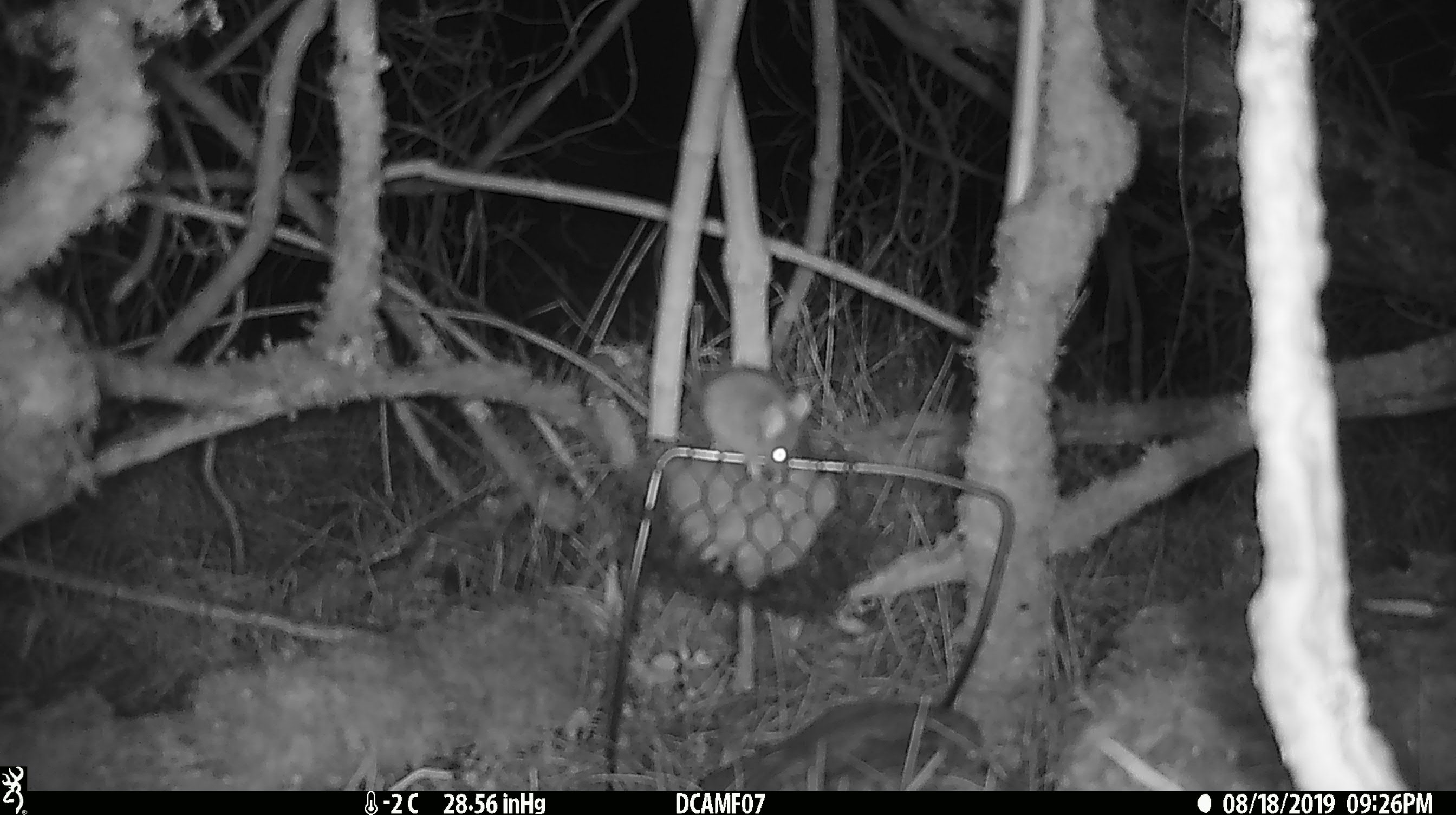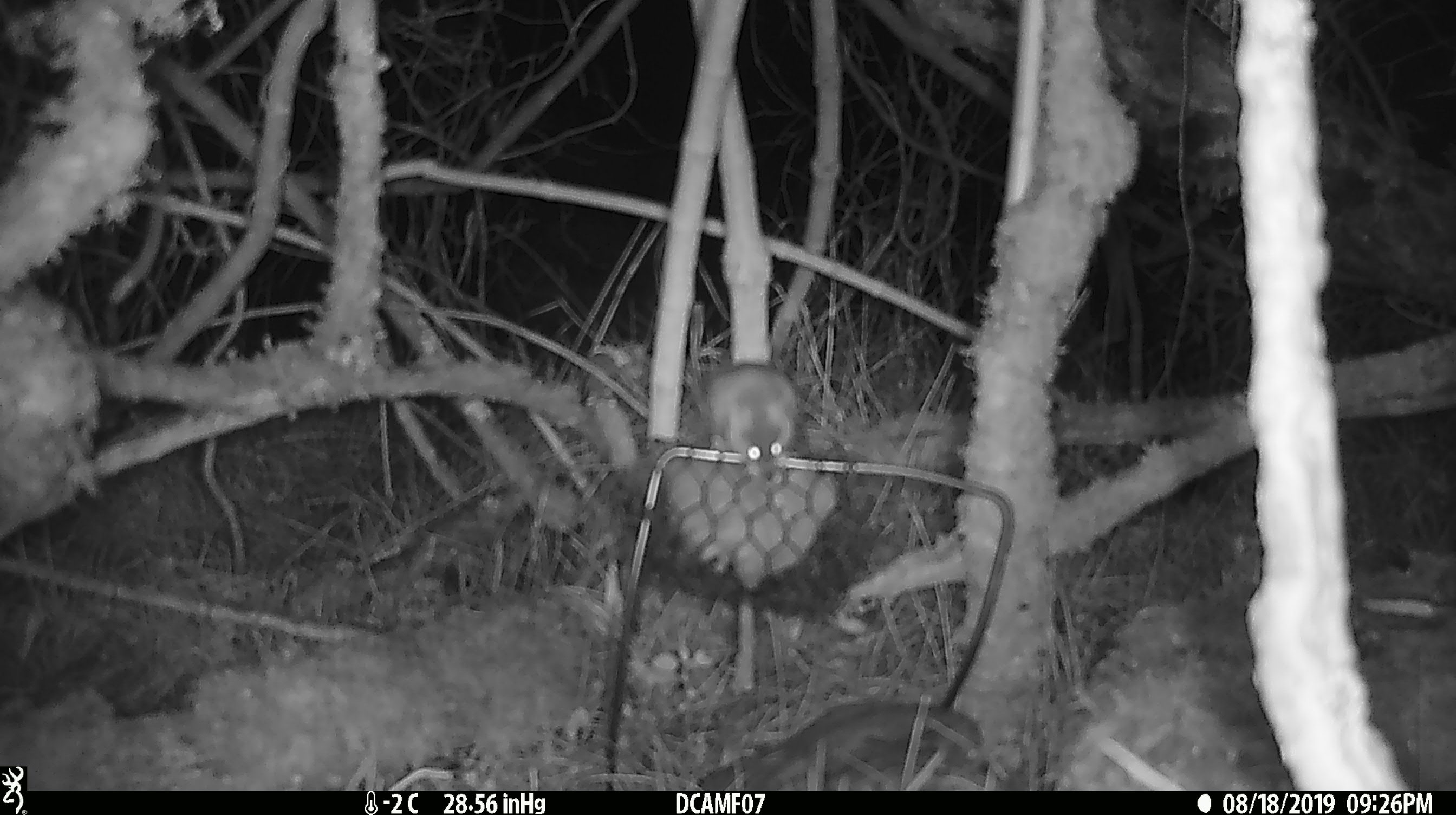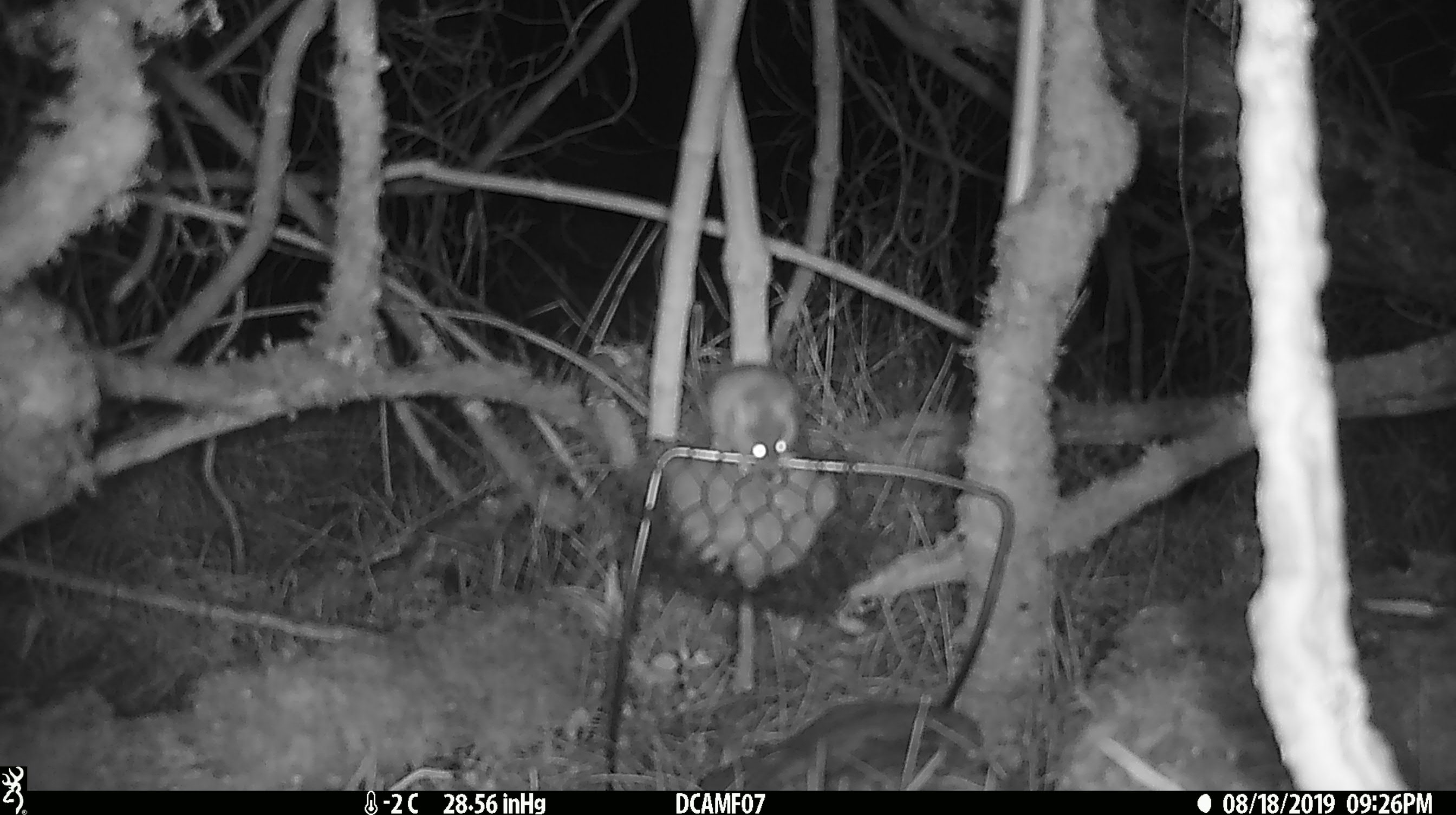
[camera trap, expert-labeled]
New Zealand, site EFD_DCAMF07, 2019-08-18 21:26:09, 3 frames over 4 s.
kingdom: Animalia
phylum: Chordata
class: Mammalia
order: Rodentia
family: Muridae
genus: Mus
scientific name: Mus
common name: mouse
Mouse (Mus).